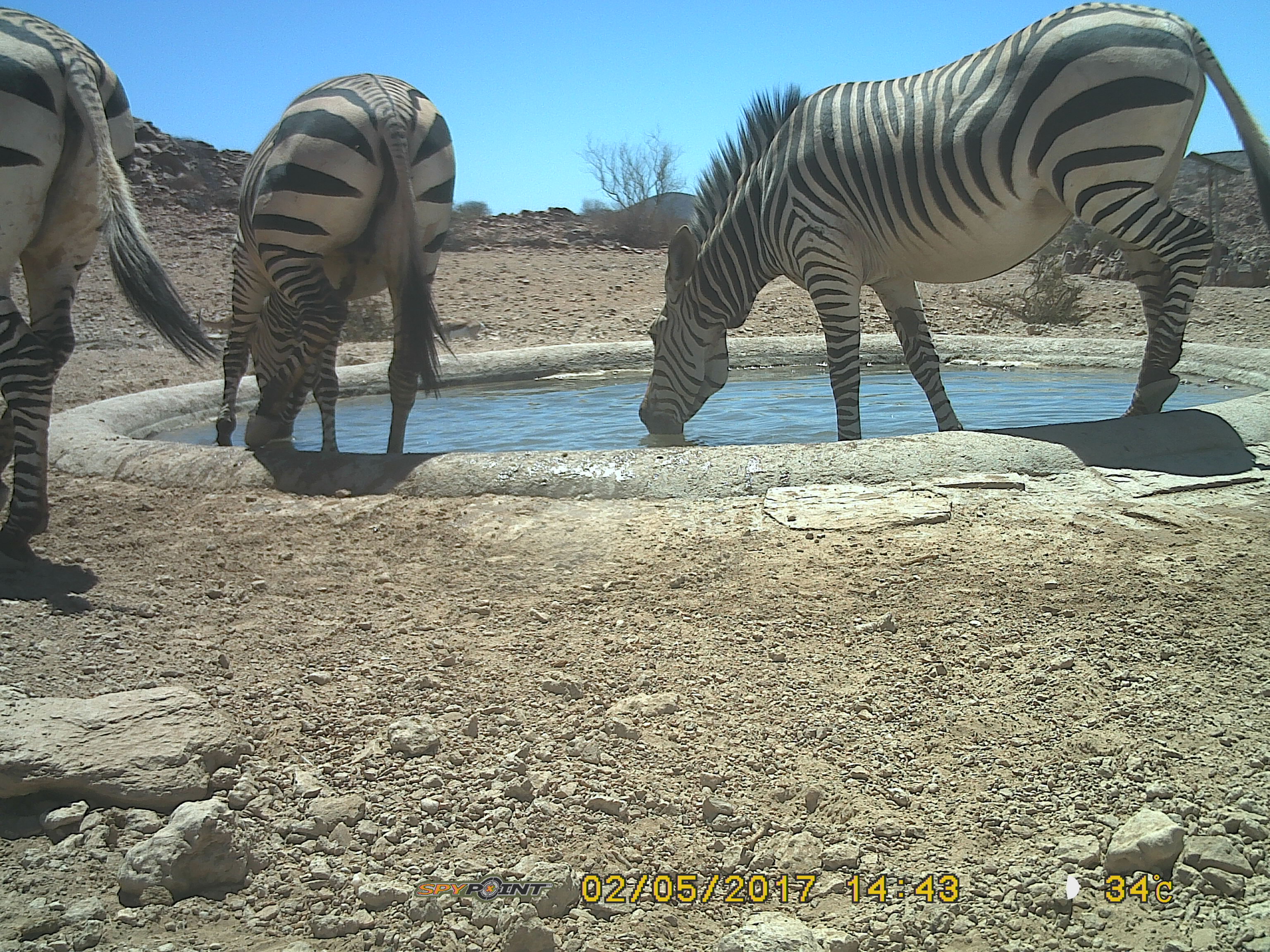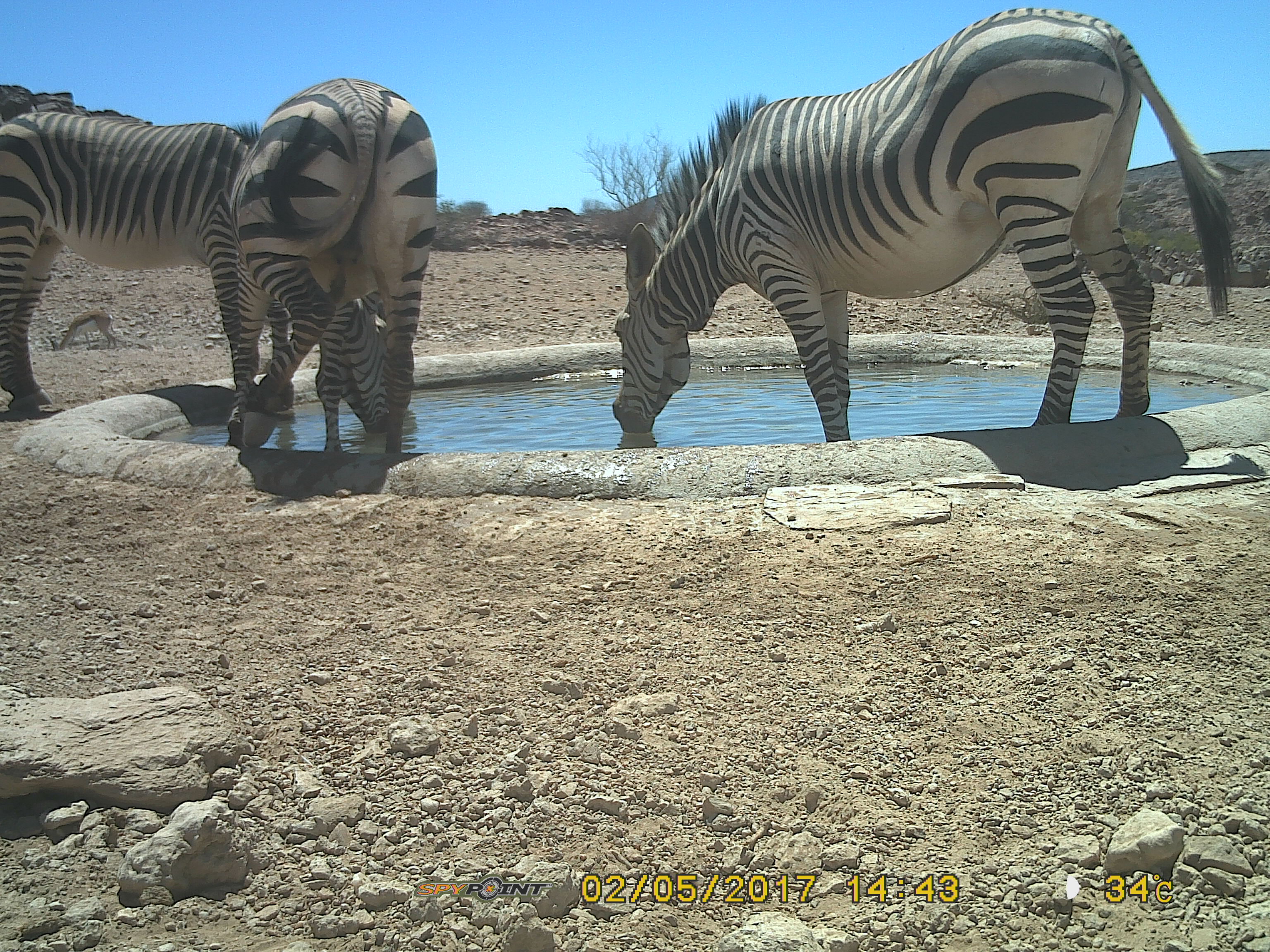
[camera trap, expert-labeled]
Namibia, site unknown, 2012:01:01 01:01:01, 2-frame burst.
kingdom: Animalia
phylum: Chordata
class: Mammalia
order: Perissodactyla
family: Equidae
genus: Equus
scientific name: Equus zebra hartmannae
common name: hartmann's mountain zebra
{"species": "Equus zebra hartmannae (hartmann's mountain zebra)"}